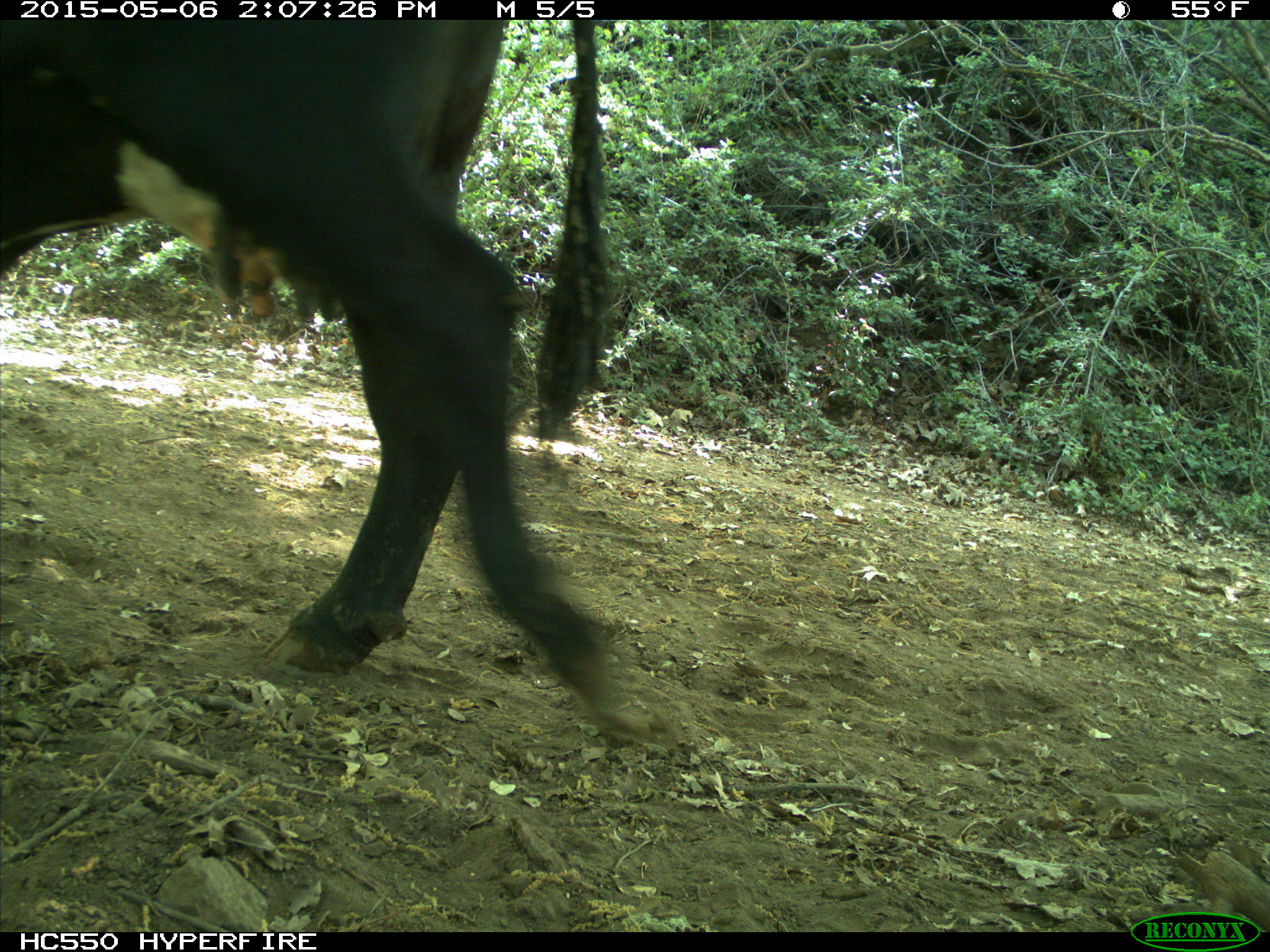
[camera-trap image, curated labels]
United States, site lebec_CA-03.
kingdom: Animalia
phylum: Chordata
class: Mammalia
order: Artiodactyla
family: Bovidae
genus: Bos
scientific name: Bos taurus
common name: domestic cow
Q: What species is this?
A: Bos taurus (domestic cow).